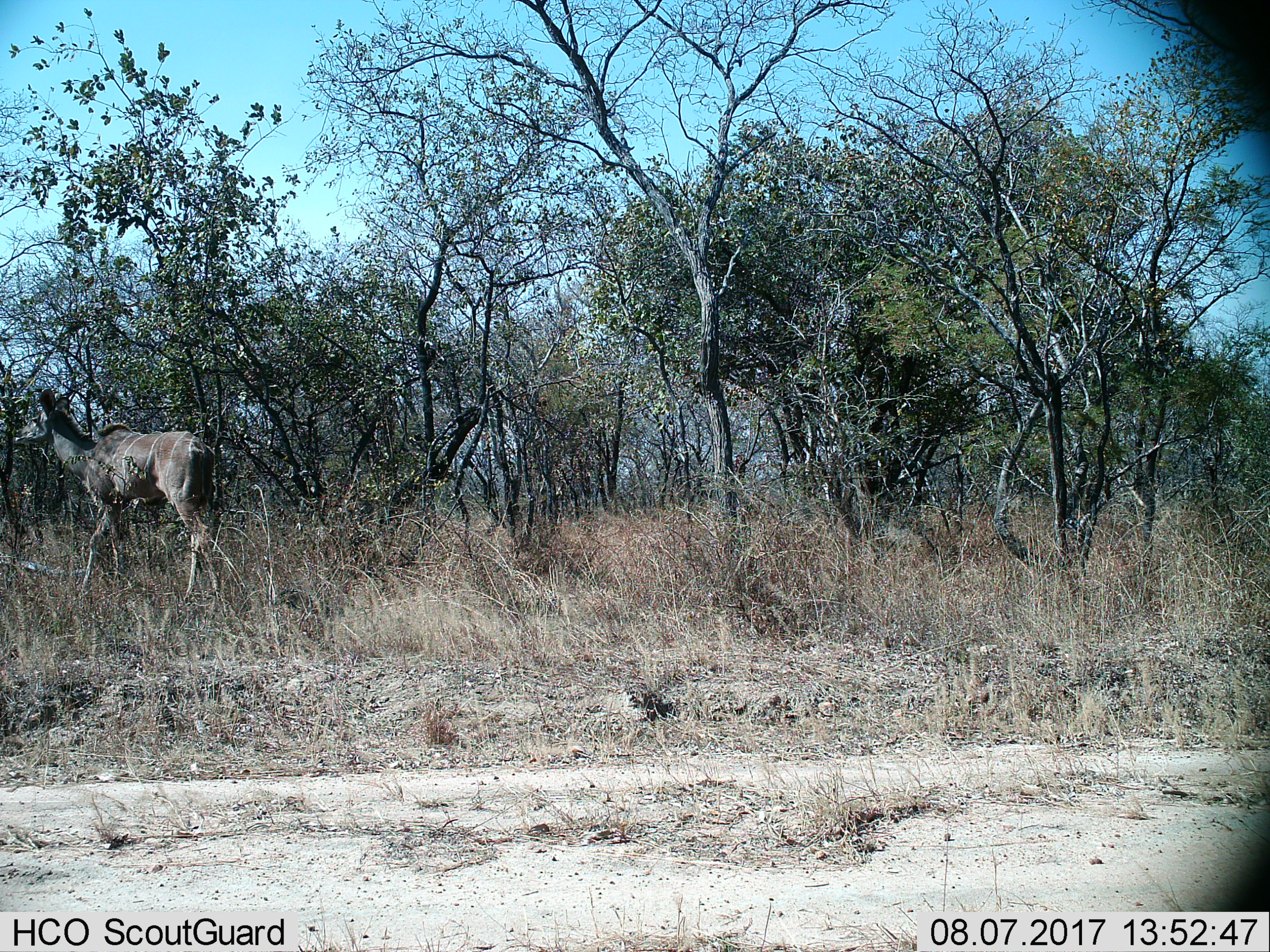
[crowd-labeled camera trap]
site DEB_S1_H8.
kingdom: Animalia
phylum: Chordata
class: Mammalia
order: Artiodactyla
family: Bovidae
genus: Tragelaphus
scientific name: Tragelaphus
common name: kudu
Kudu (Tragelaphus), count 1. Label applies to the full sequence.